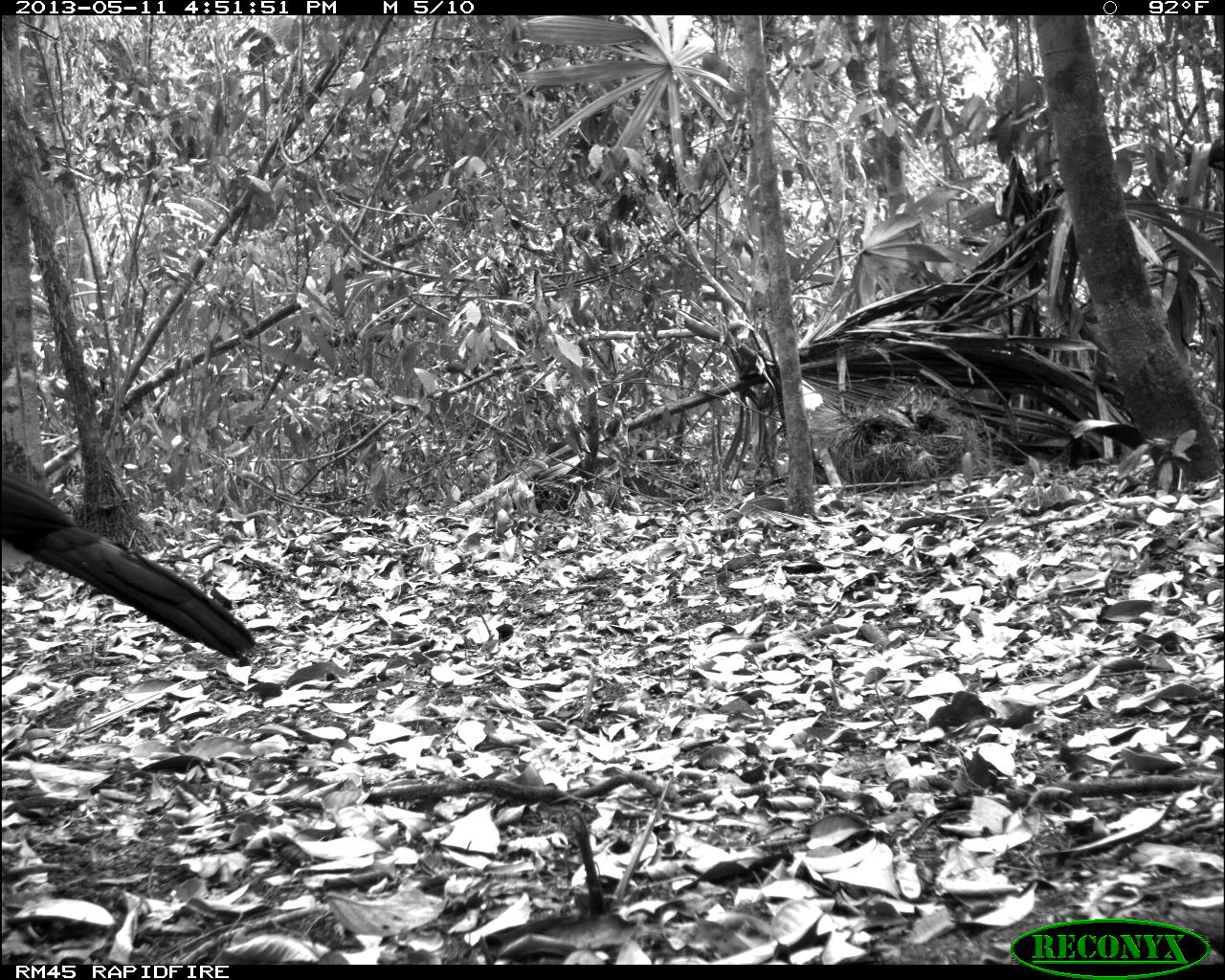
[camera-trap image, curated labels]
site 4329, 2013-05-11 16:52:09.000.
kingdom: Animalia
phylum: Chordata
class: Aves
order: Galliformes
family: Cracidae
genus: Crax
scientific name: Crax rubra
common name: great curassow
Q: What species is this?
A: Crax rubra (great curassow).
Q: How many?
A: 1.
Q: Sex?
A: Male.